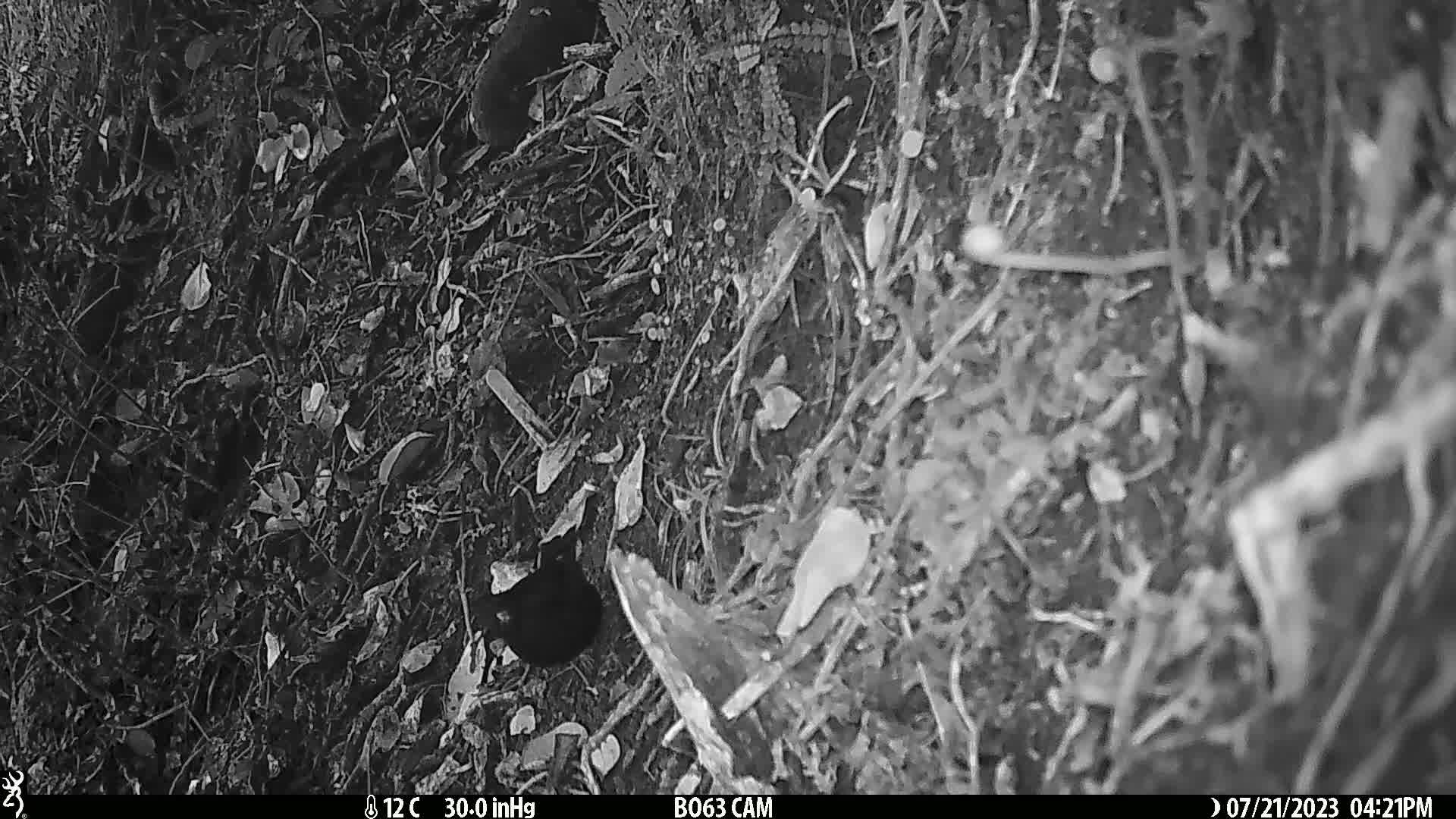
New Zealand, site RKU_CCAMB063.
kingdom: Animalia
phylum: Chordata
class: Aves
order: Passeriformes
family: Turdidae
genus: Turdus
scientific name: Turdus merula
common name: eurasian blackbird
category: blackbird